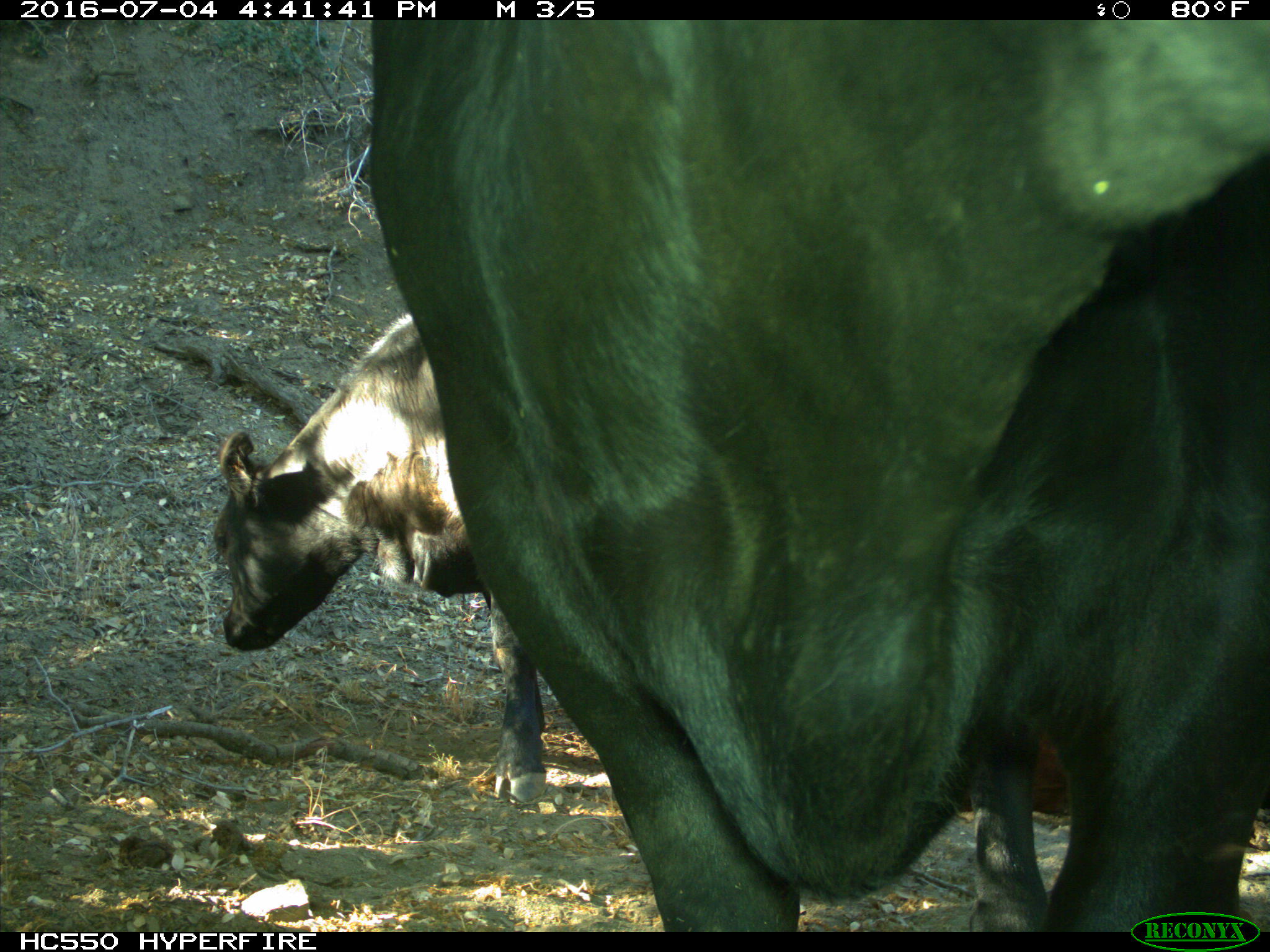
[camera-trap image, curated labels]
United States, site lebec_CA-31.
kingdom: Animalia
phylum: Chordata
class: Mammalia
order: Artiodactyla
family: Bovidae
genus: Bos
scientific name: Bos taurus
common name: domestic cow